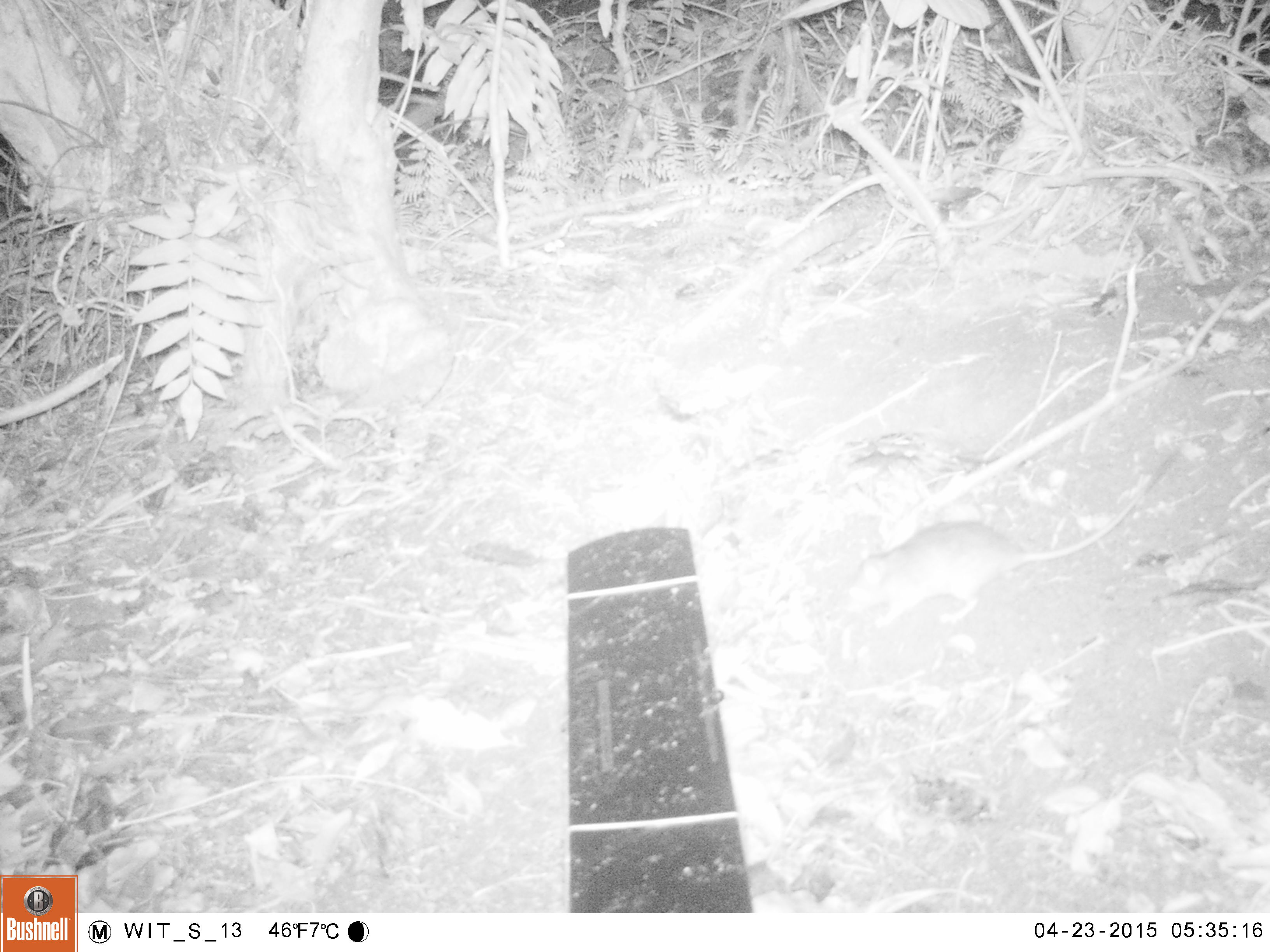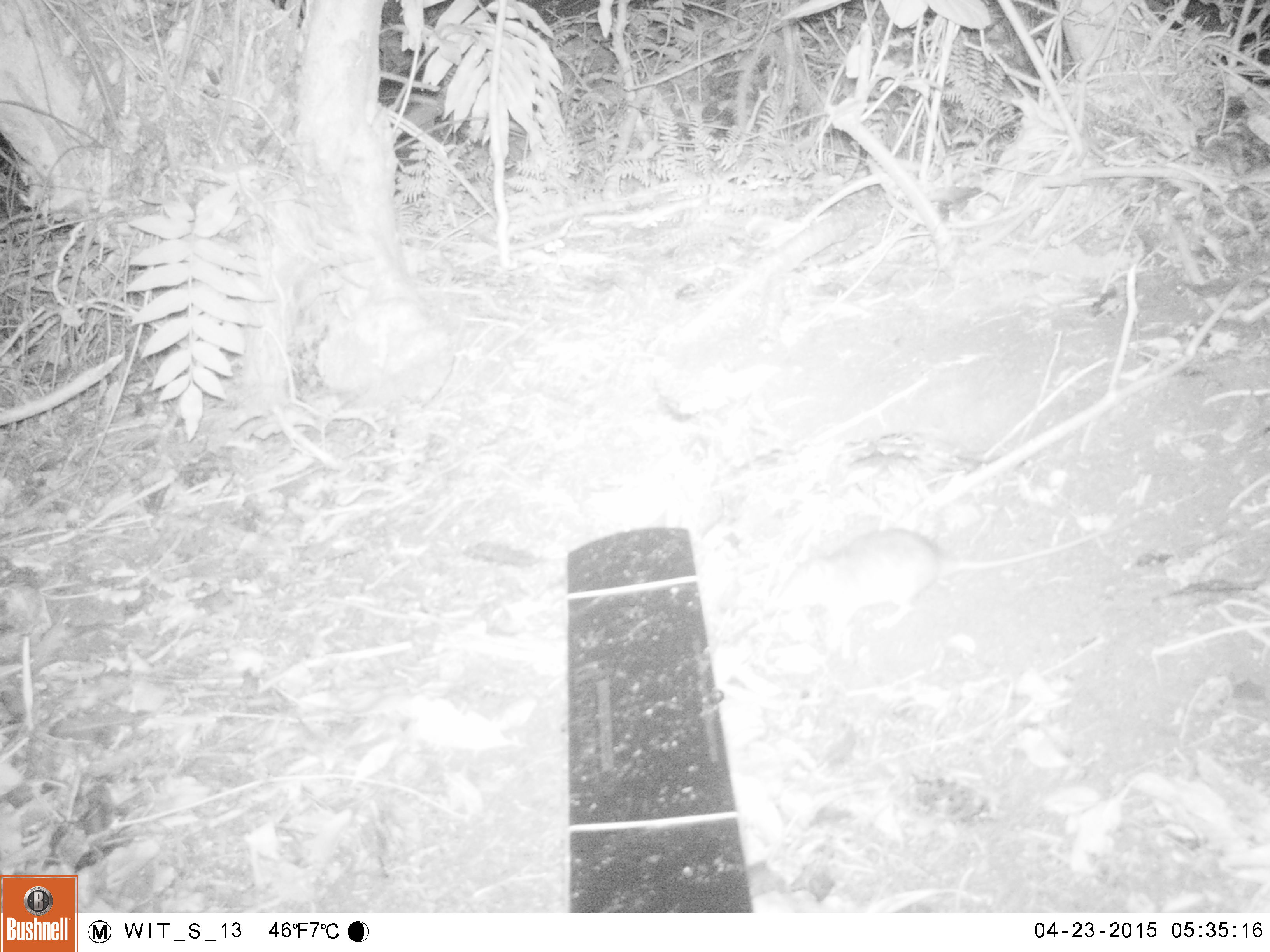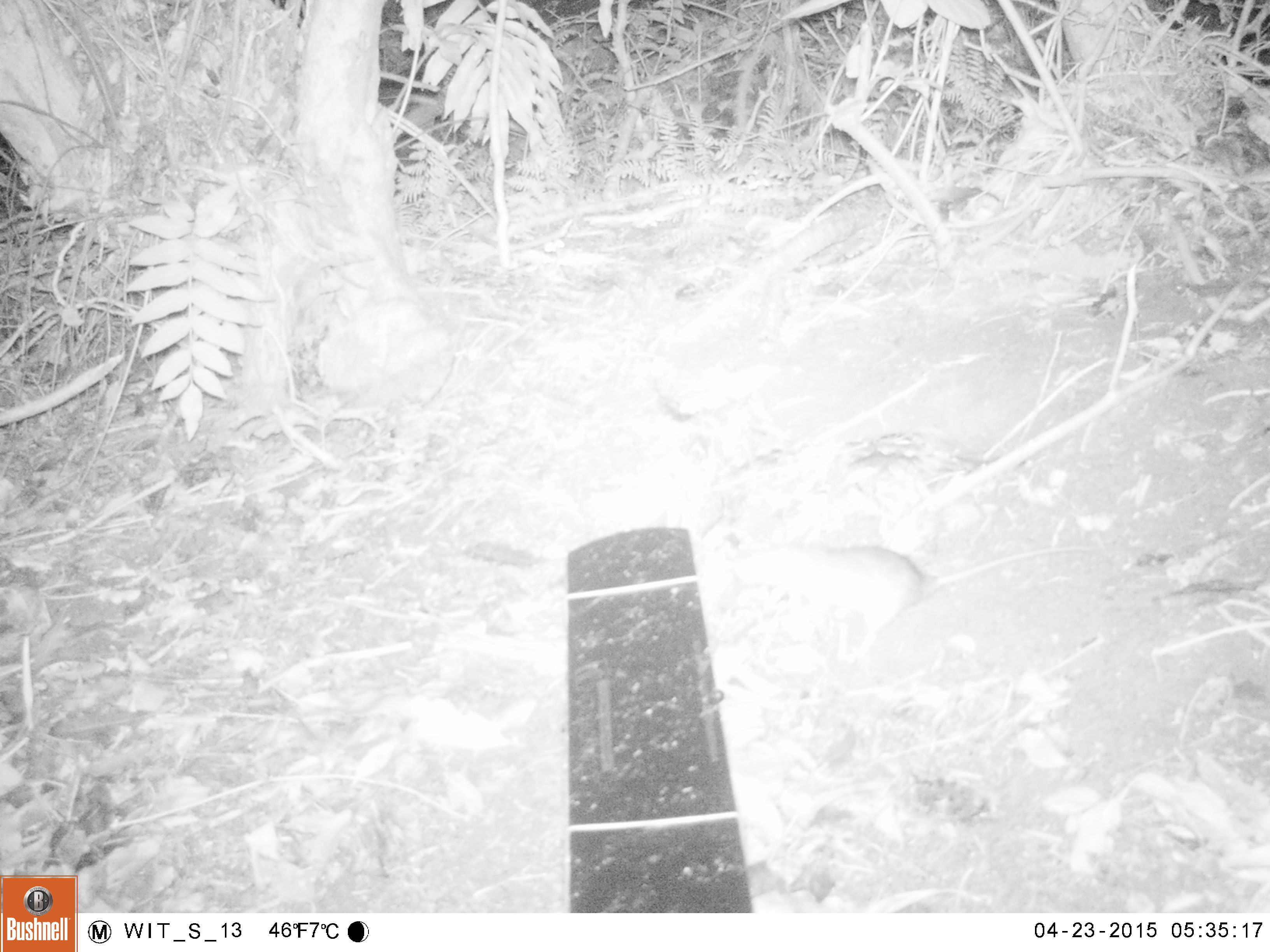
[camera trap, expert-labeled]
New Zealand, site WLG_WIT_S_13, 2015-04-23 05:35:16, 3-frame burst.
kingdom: Animalia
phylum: Chordata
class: Mammalia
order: Rodentia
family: Muridae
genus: Rattus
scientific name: Rattus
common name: rat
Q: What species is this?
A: Rat (Rattus).